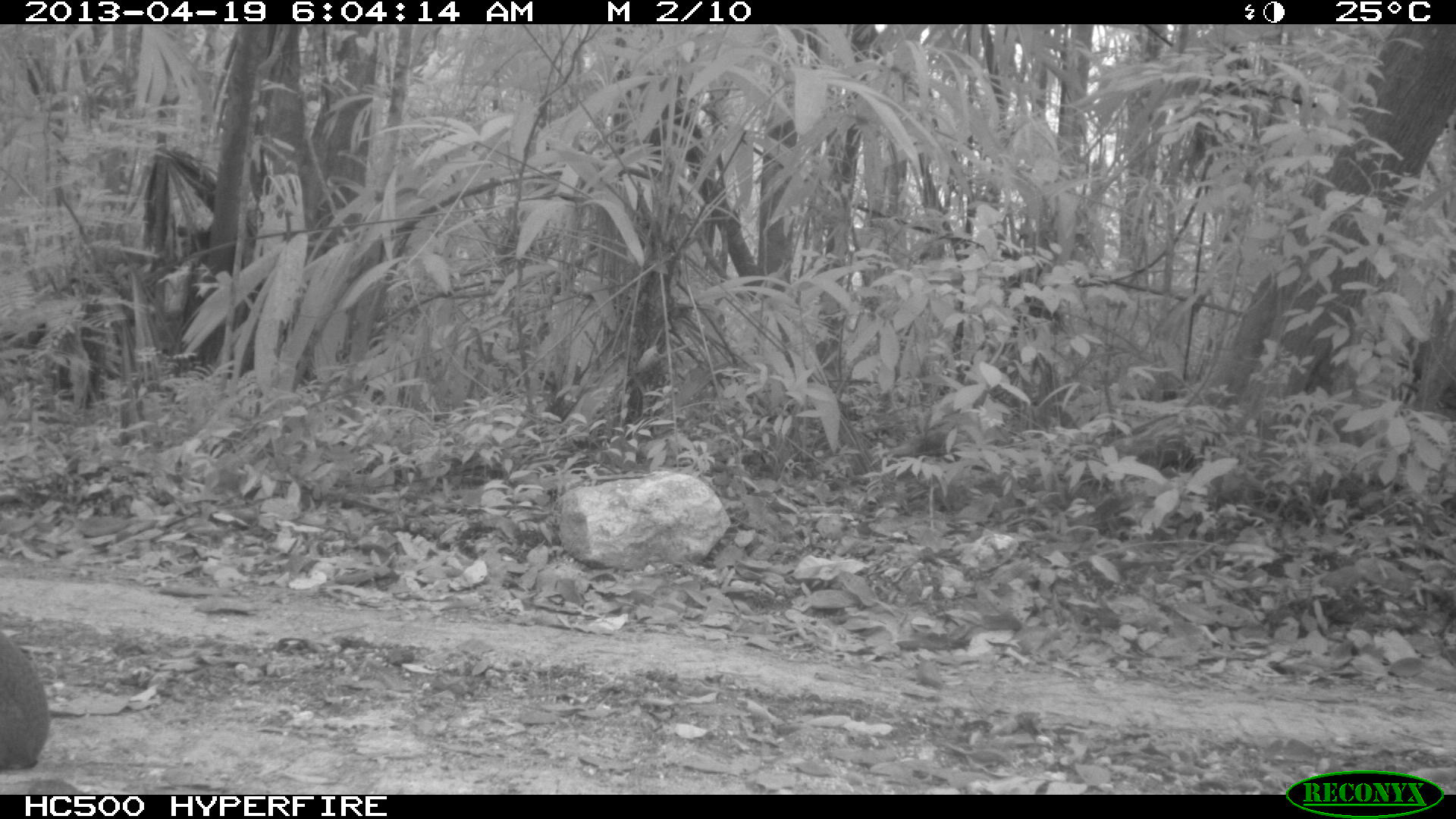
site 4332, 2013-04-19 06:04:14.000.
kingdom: Animalia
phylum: Chordata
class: Mammalia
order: Rodentia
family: Dasyproctidae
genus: Dasyprocta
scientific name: Dasyprocta punctata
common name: central american agouti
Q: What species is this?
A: Dasyprocta punctata (central american agouti).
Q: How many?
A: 1.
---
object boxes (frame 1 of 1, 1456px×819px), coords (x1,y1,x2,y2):
dasyprocta punctata: (0,629,50,769)